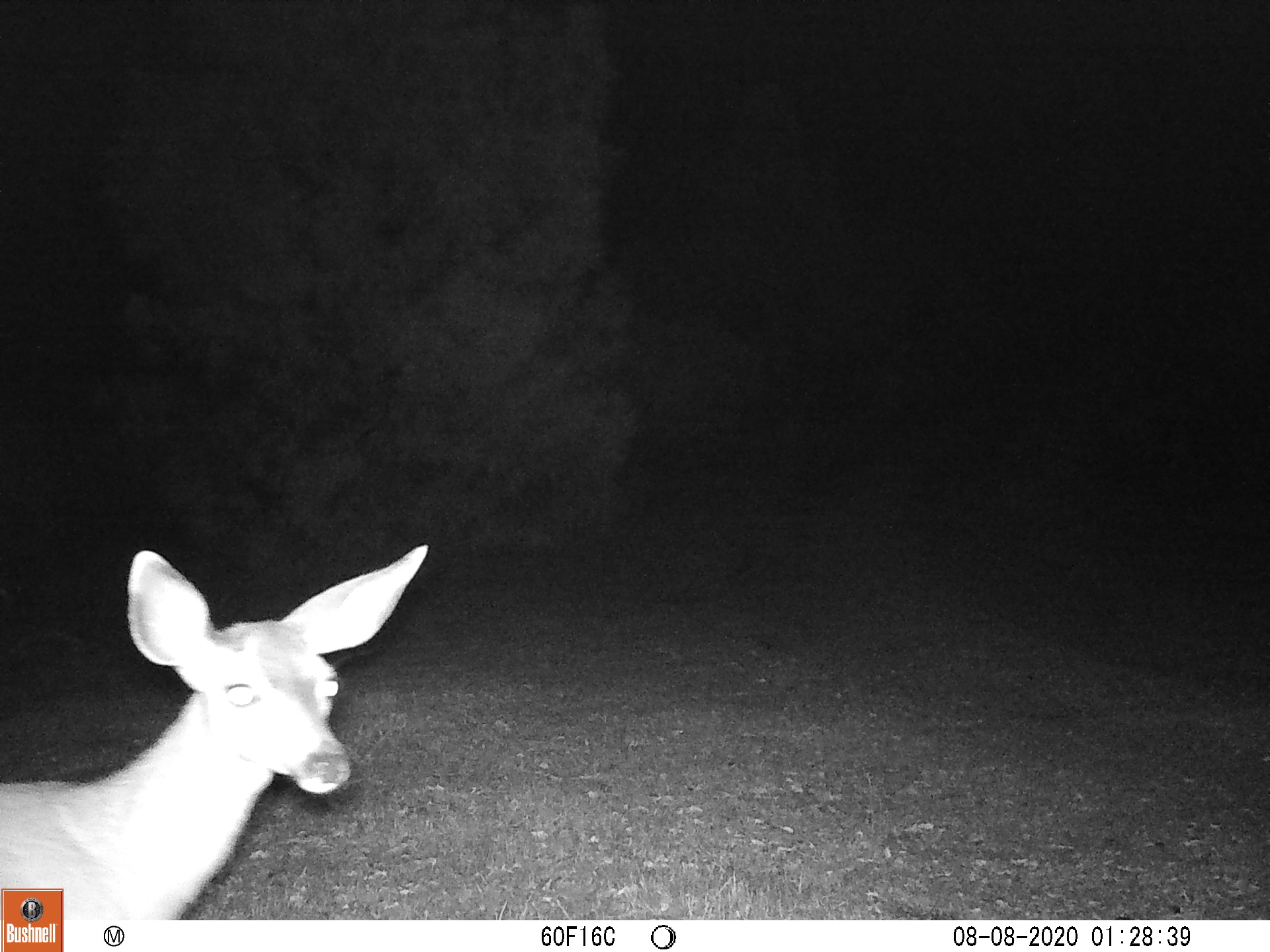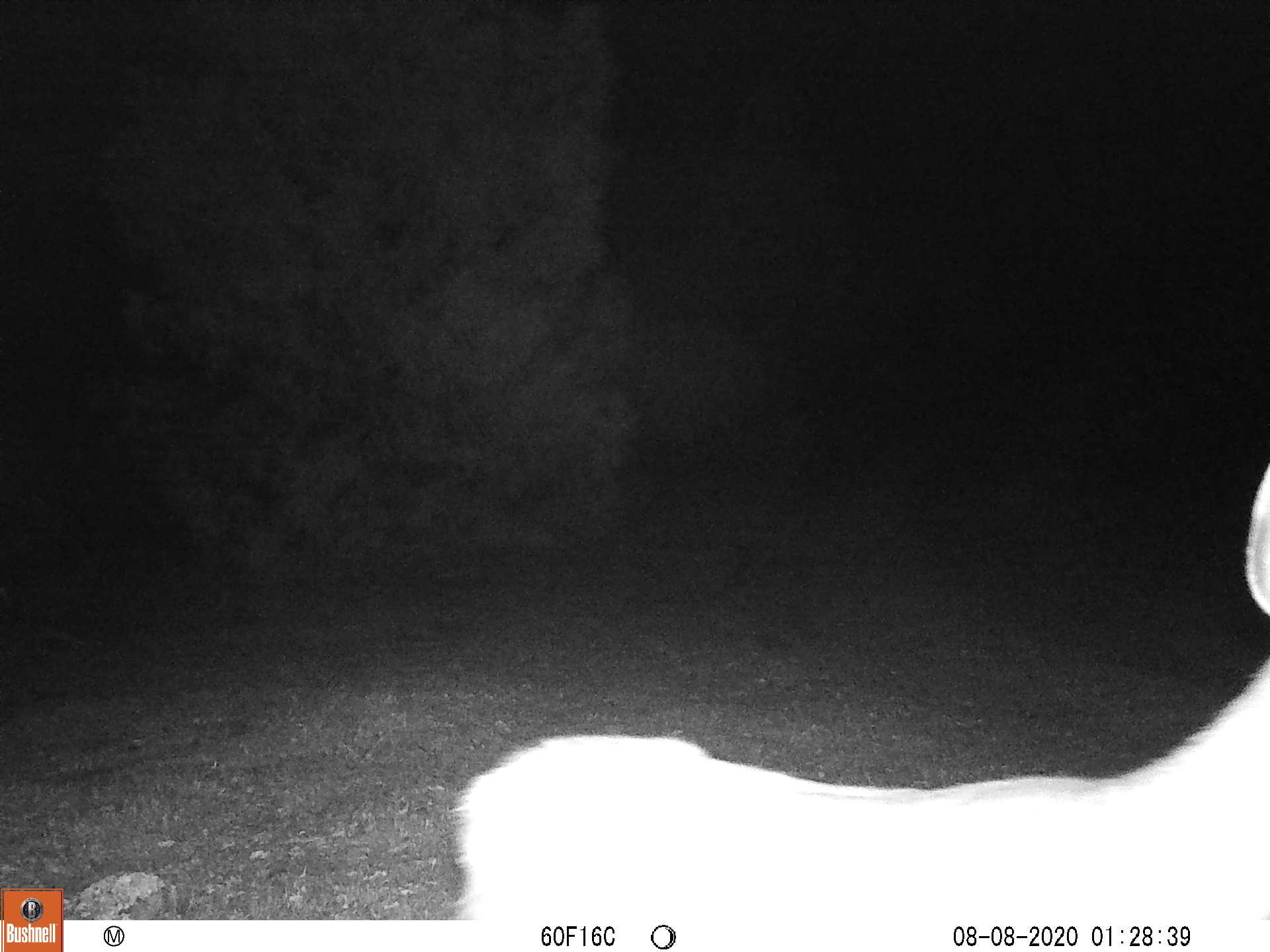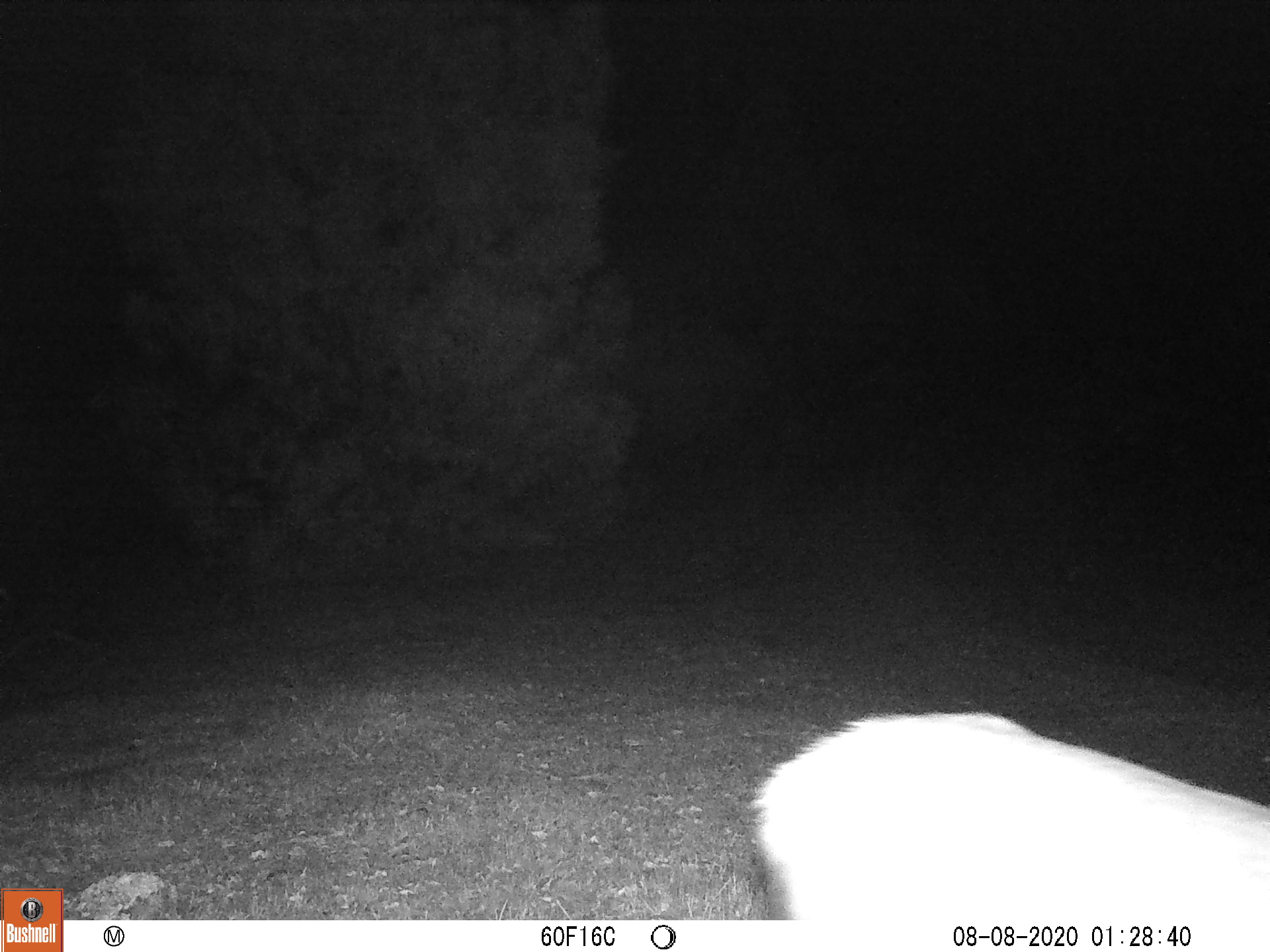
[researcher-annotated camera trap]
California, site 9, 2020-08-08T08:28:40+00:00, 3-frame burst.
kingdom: Animalia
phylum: Chordata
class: Mammalia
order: Artiodactyla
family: Cervidae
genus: Odocoileus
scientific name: Odocoileus hemionus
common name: mule deer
Mule deer (Odocoileus hemionus).